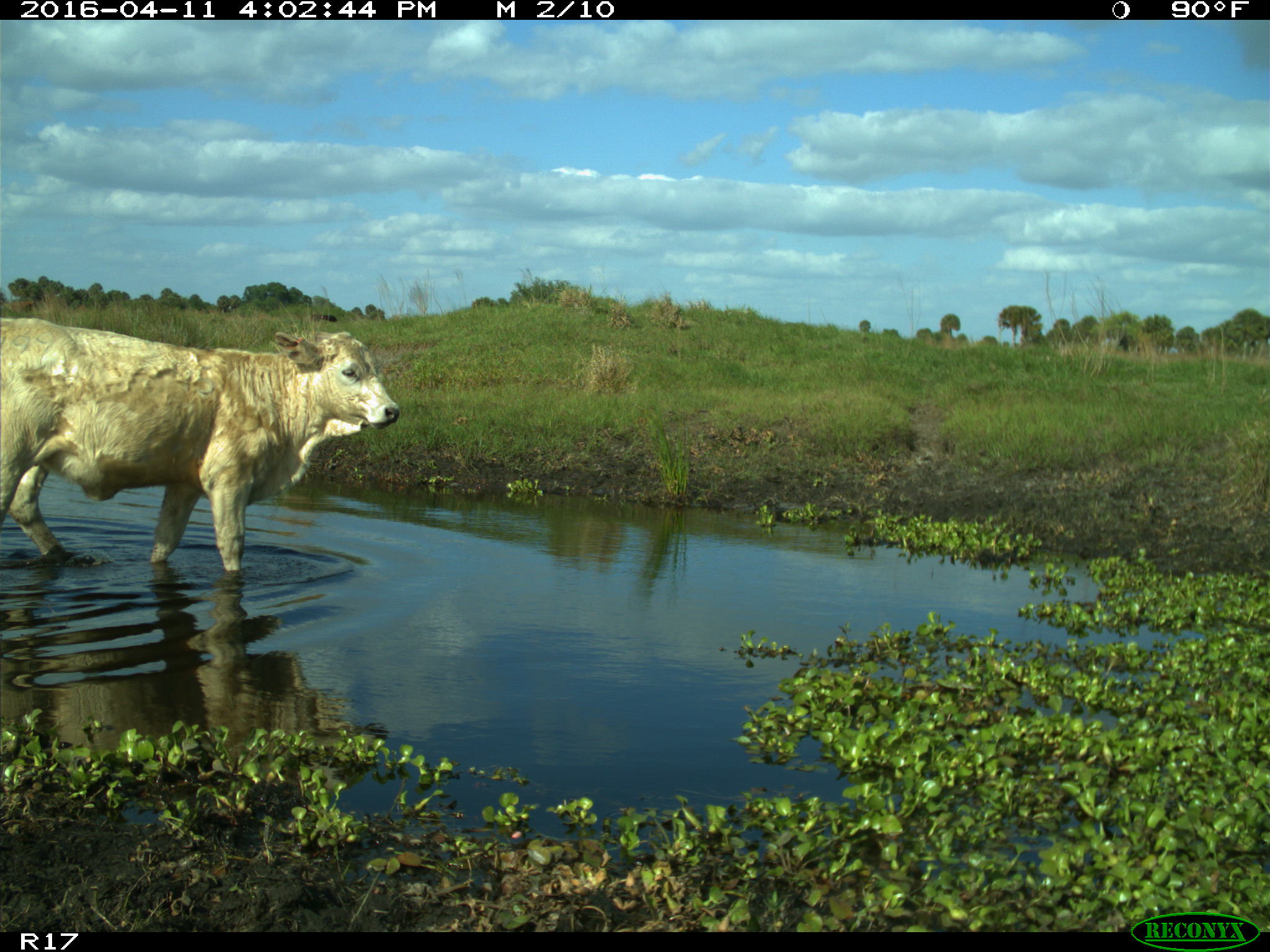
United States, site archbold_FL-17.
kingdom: Animalia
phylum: Chordata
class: Mammalia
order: Artiodactyla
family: Bovidae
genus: Bos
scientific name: Bos taurus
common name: domestic cow